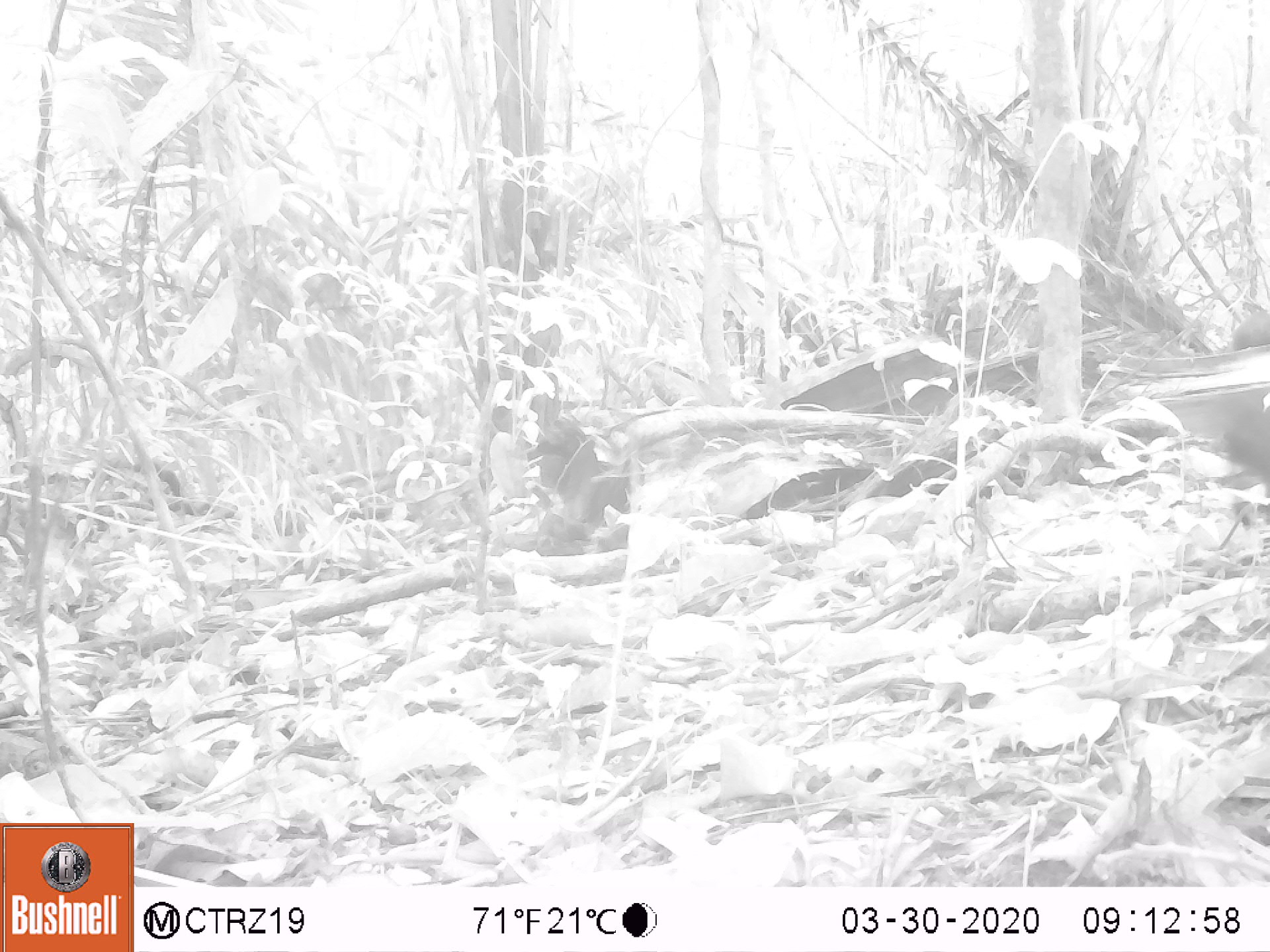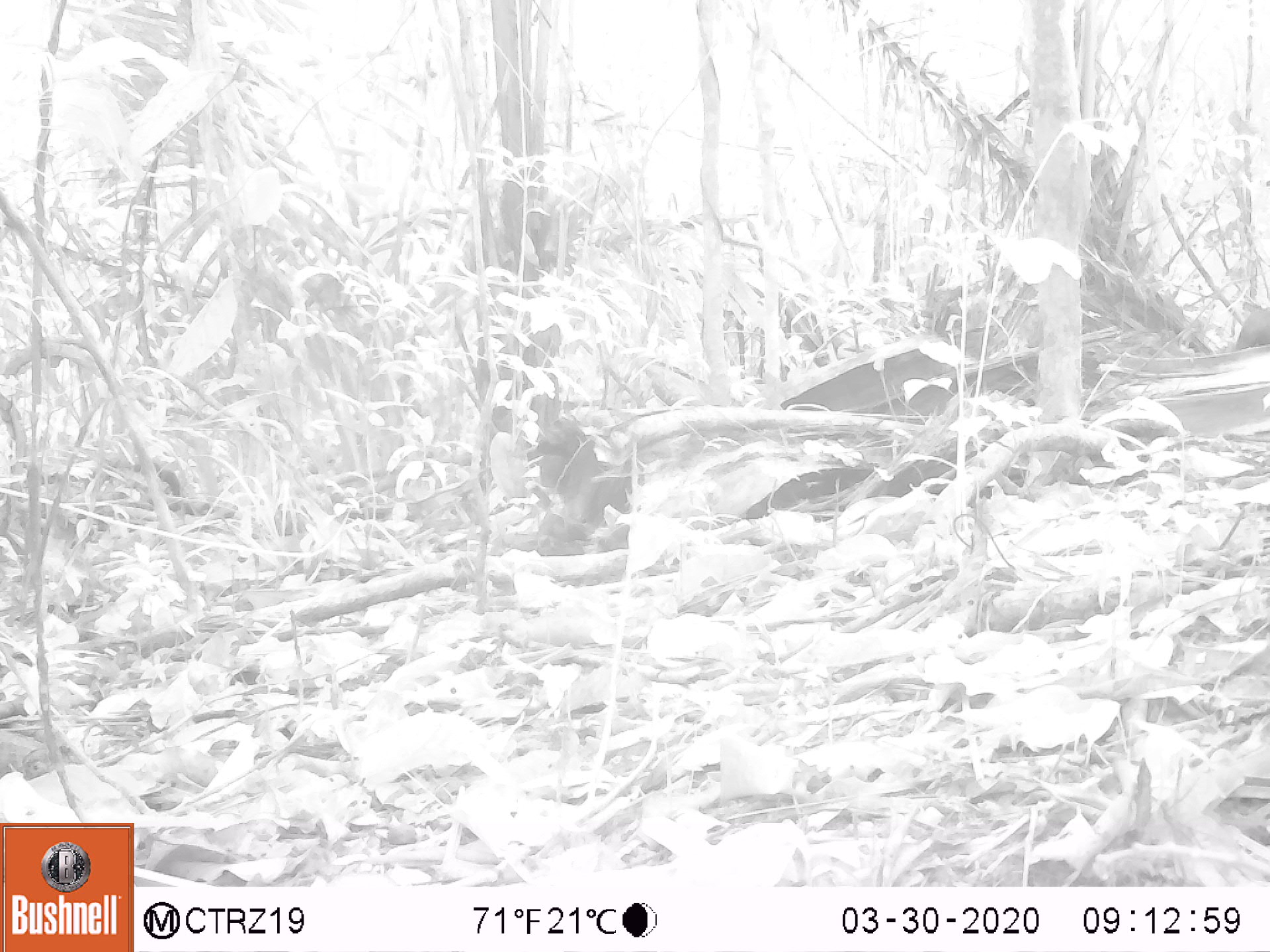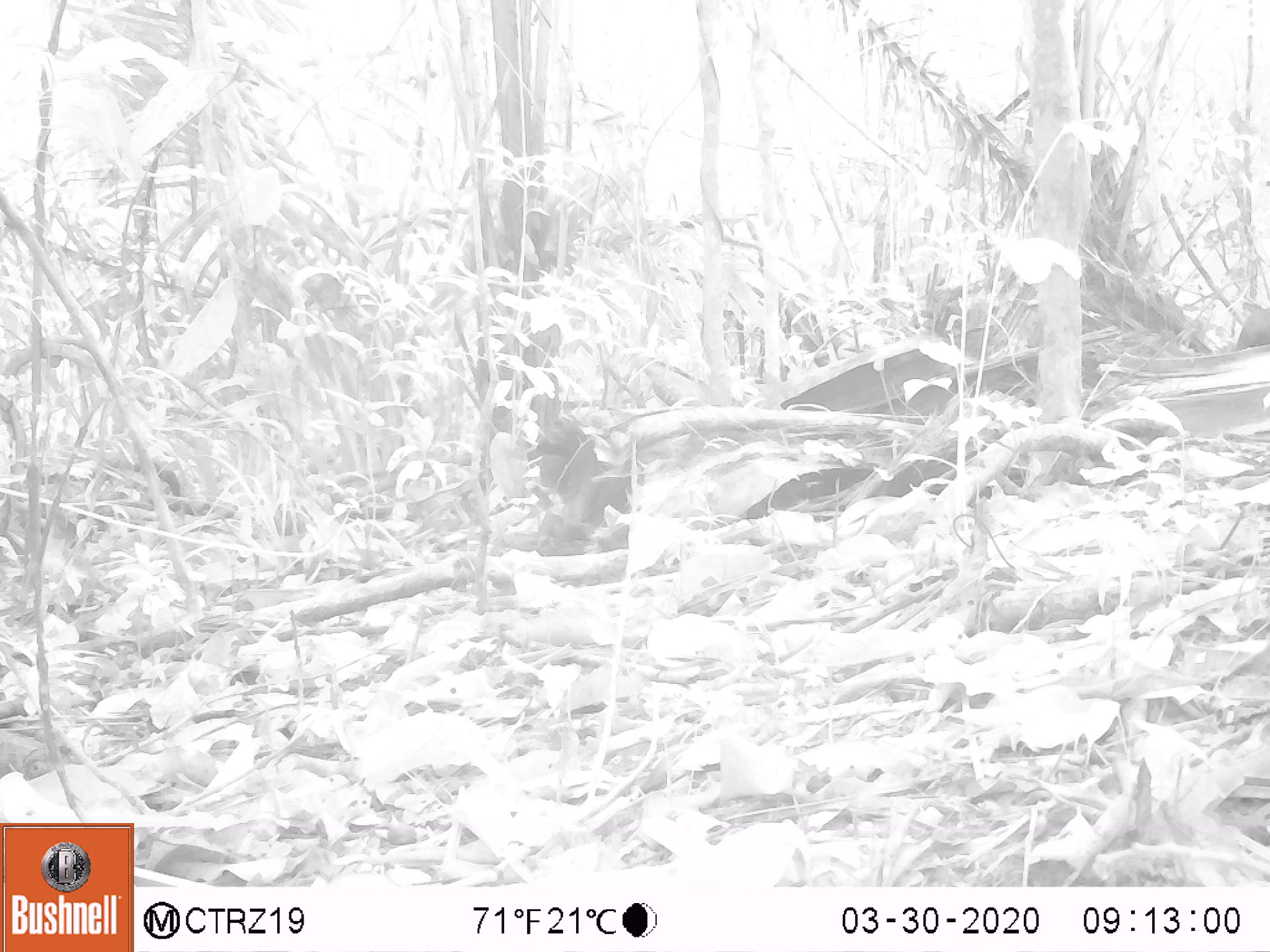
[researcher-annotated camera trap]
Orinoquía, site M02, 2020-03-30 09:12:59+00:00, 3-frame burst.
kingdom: Animalia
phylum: Chordata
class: Mammalia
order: Rodentia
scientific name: Rodentia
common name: rodent